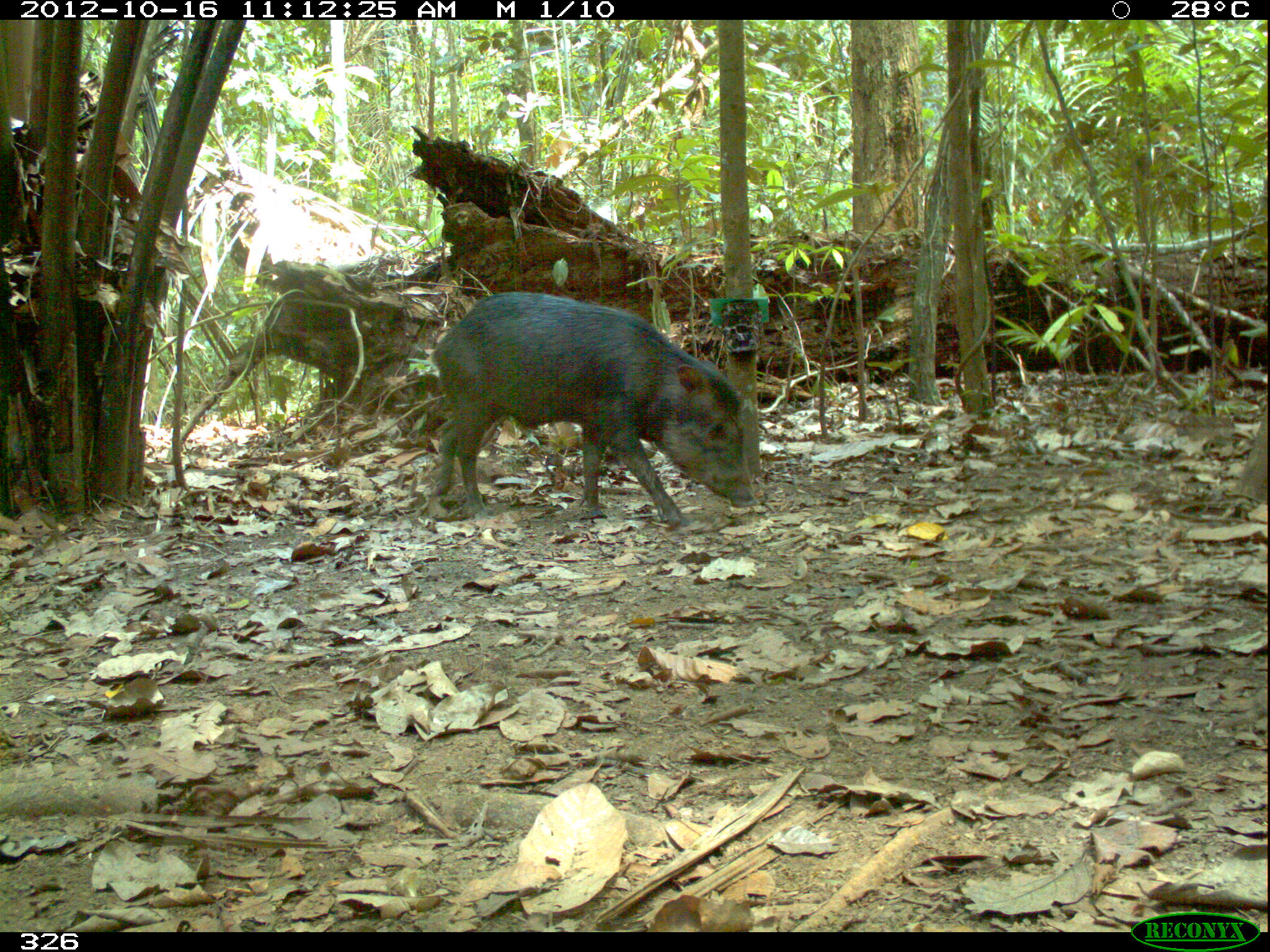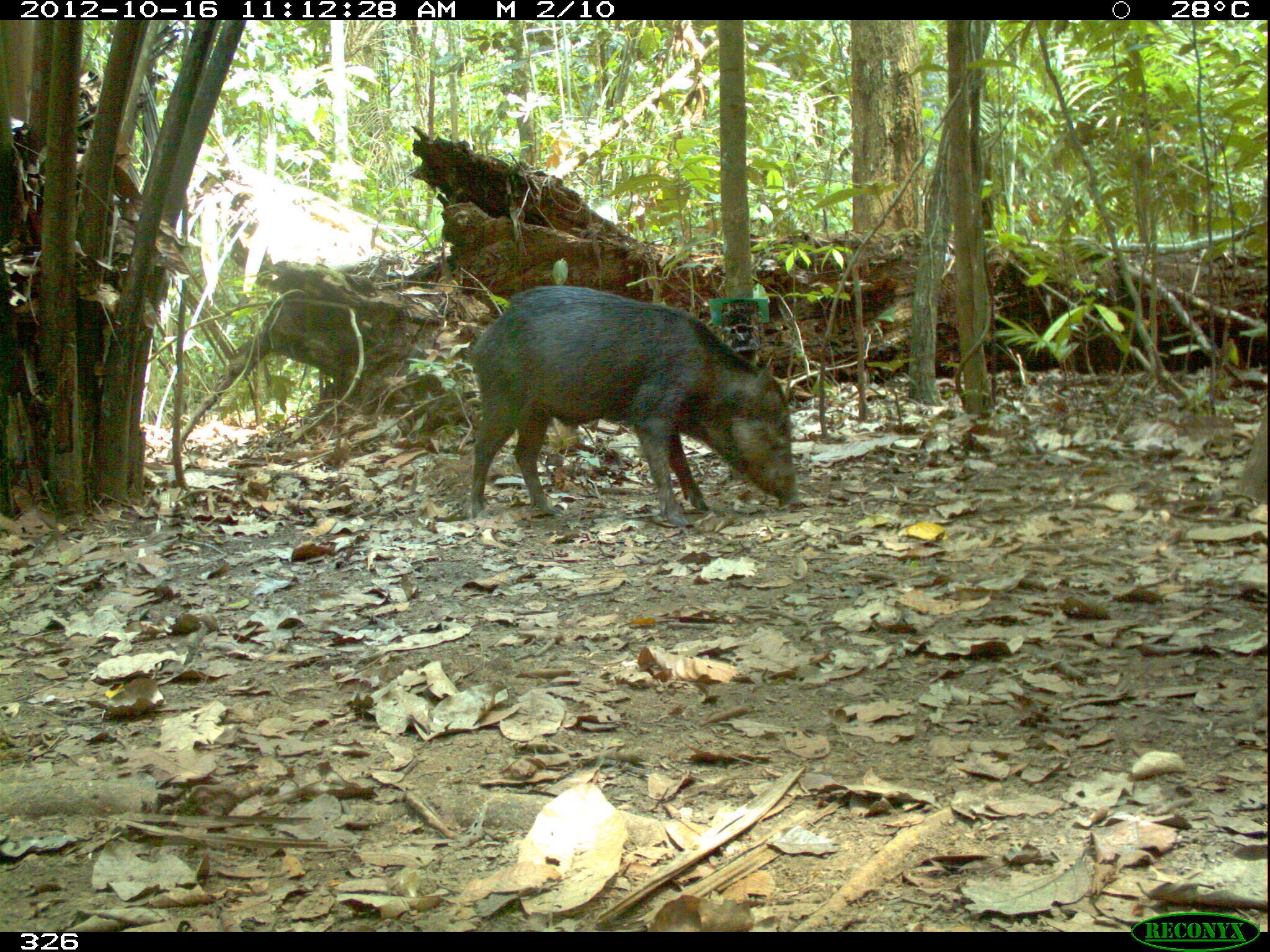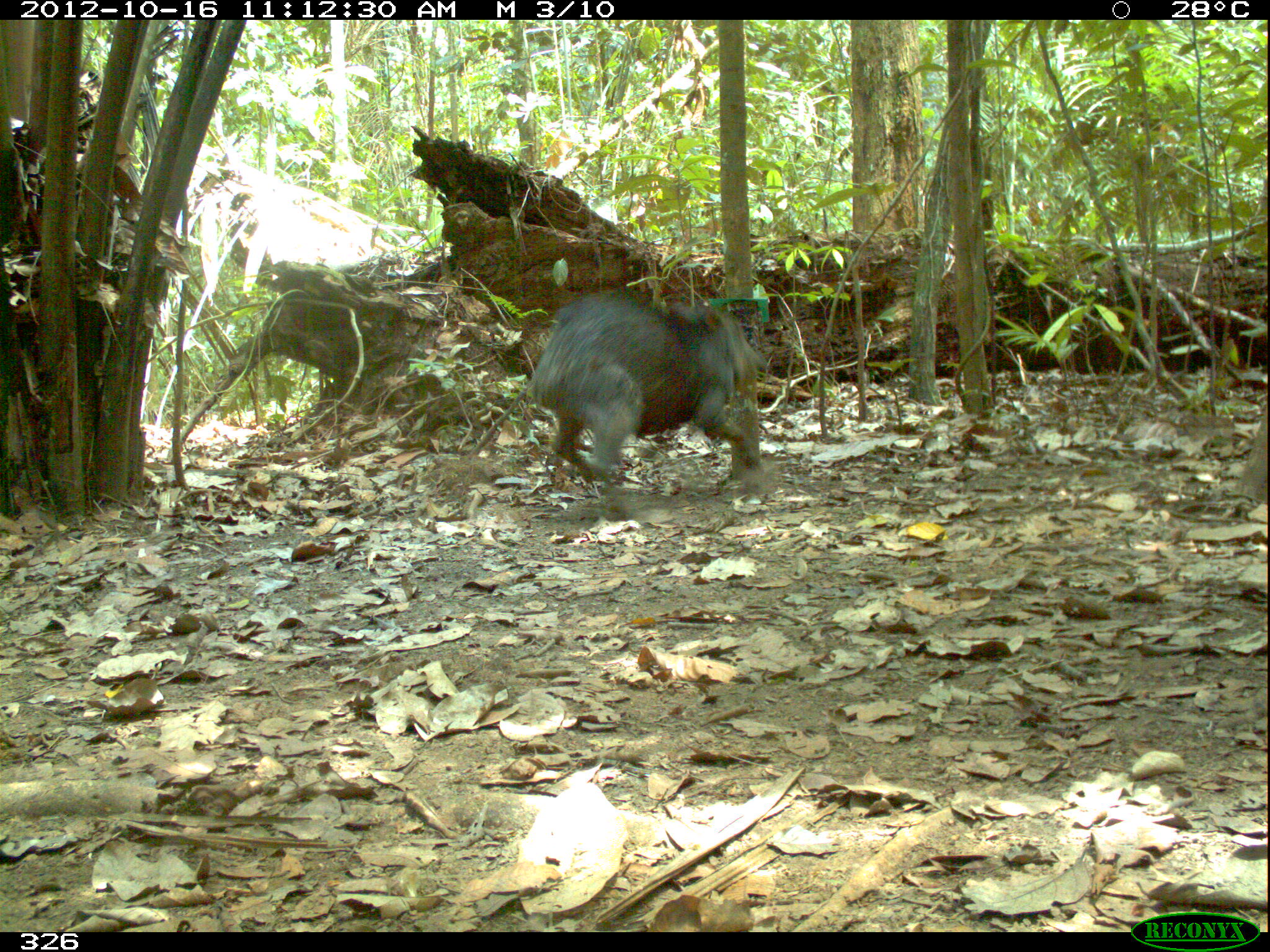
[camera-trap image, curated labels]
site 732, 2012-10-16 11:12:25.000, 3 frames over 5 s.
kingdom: Animalia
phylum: Chordata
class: Mammalia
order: Artiodactyla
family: Tayassuidae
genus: Tayassu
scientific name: Tayassu pecari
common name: white-lipped peccary